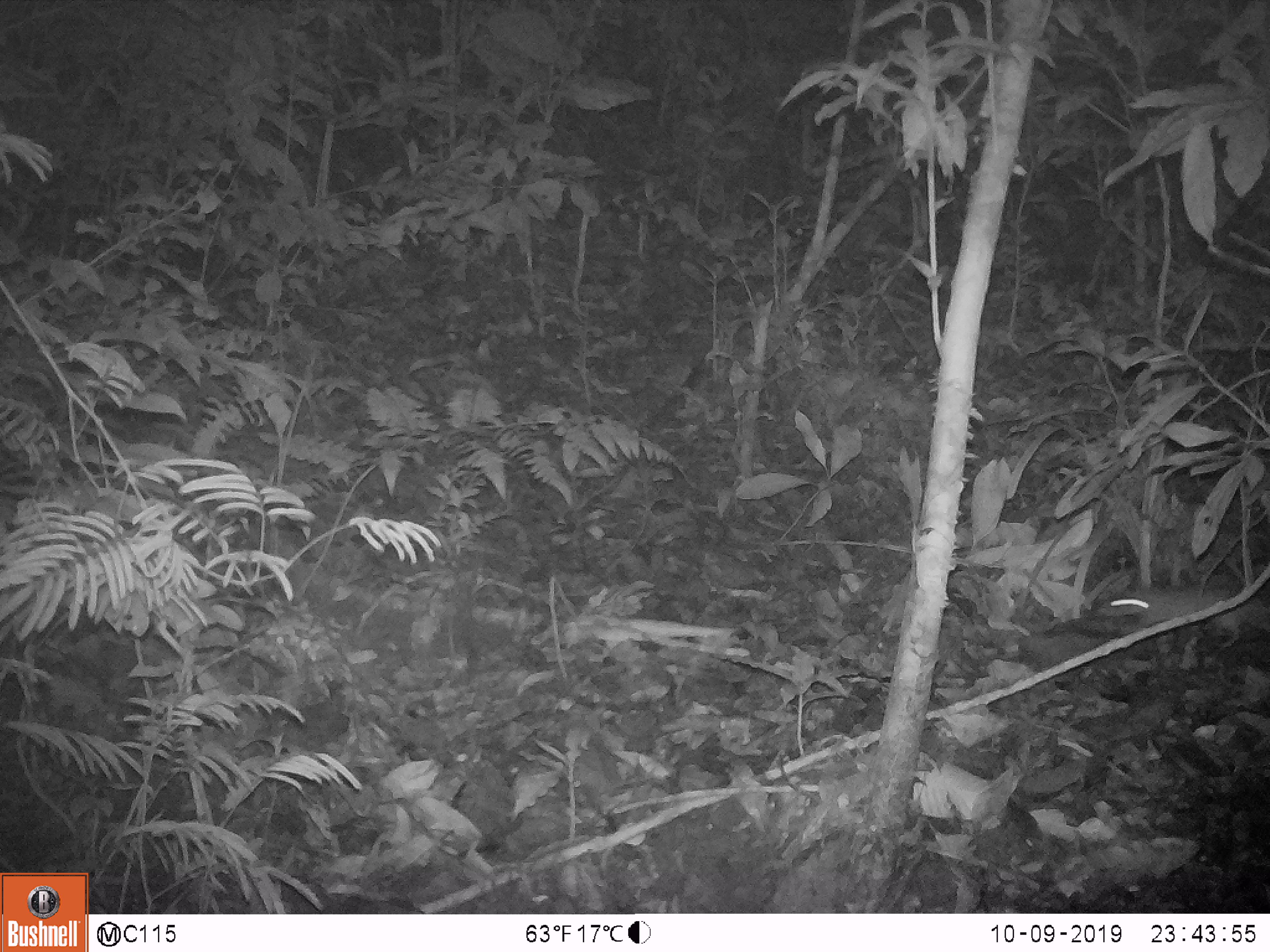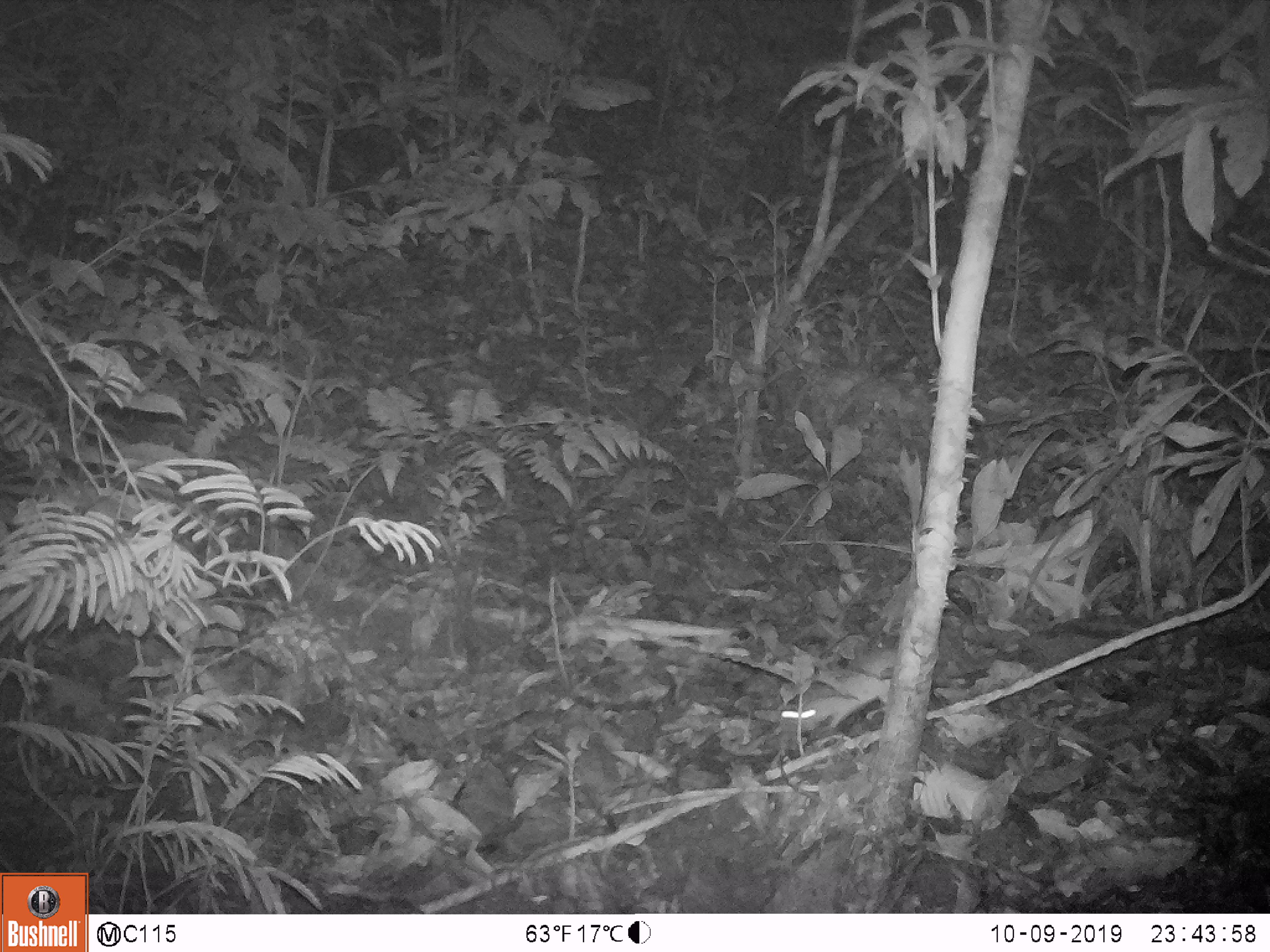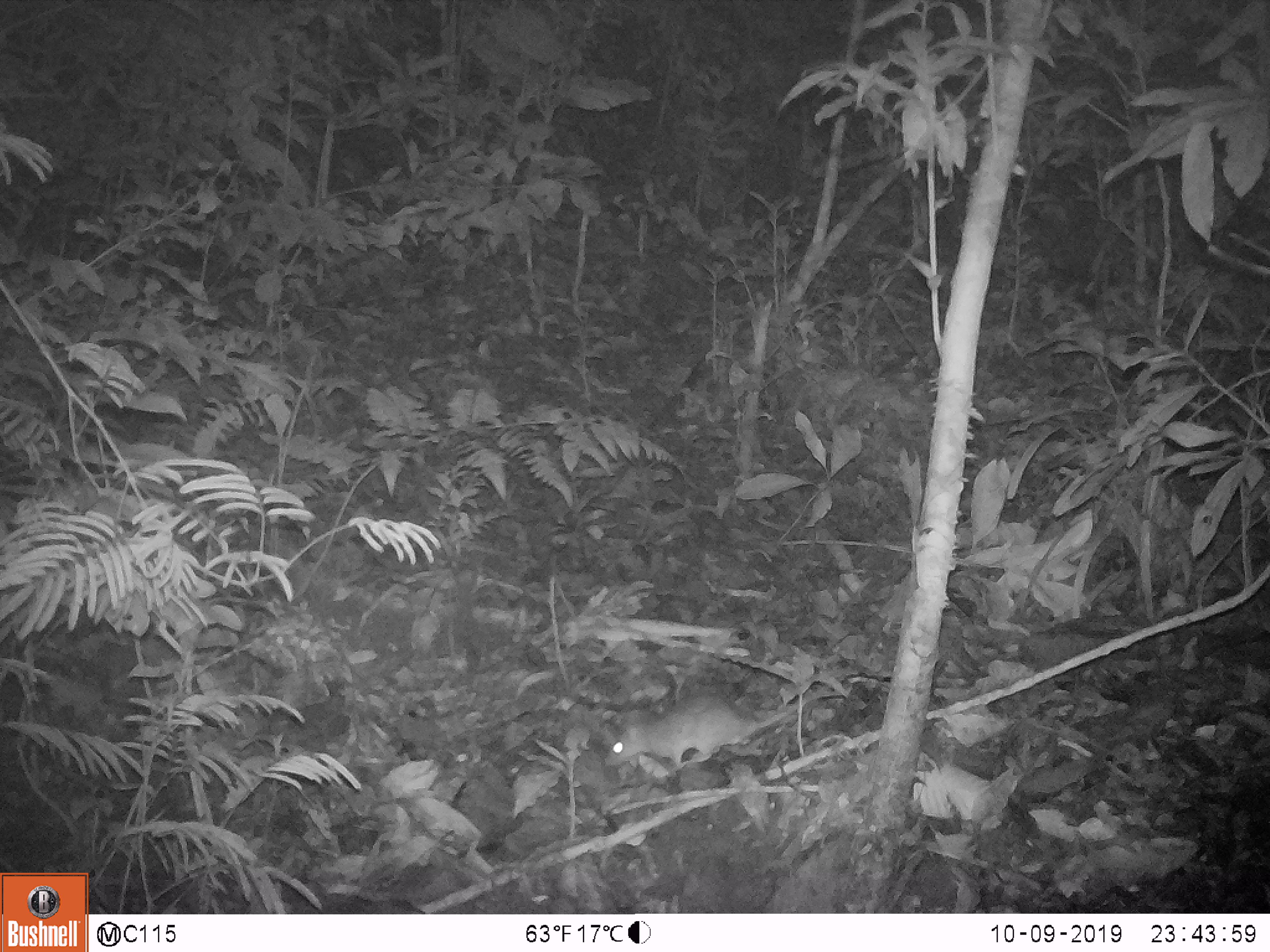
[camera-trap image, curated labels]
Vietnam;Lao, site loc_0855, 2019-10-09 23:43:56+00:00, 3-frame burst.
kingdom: Animalia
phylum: Chordata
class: Mammalia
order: Rodentia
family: Muridae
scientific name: Muridae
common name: old-world mice and rats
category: unidentified murid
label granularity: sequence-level